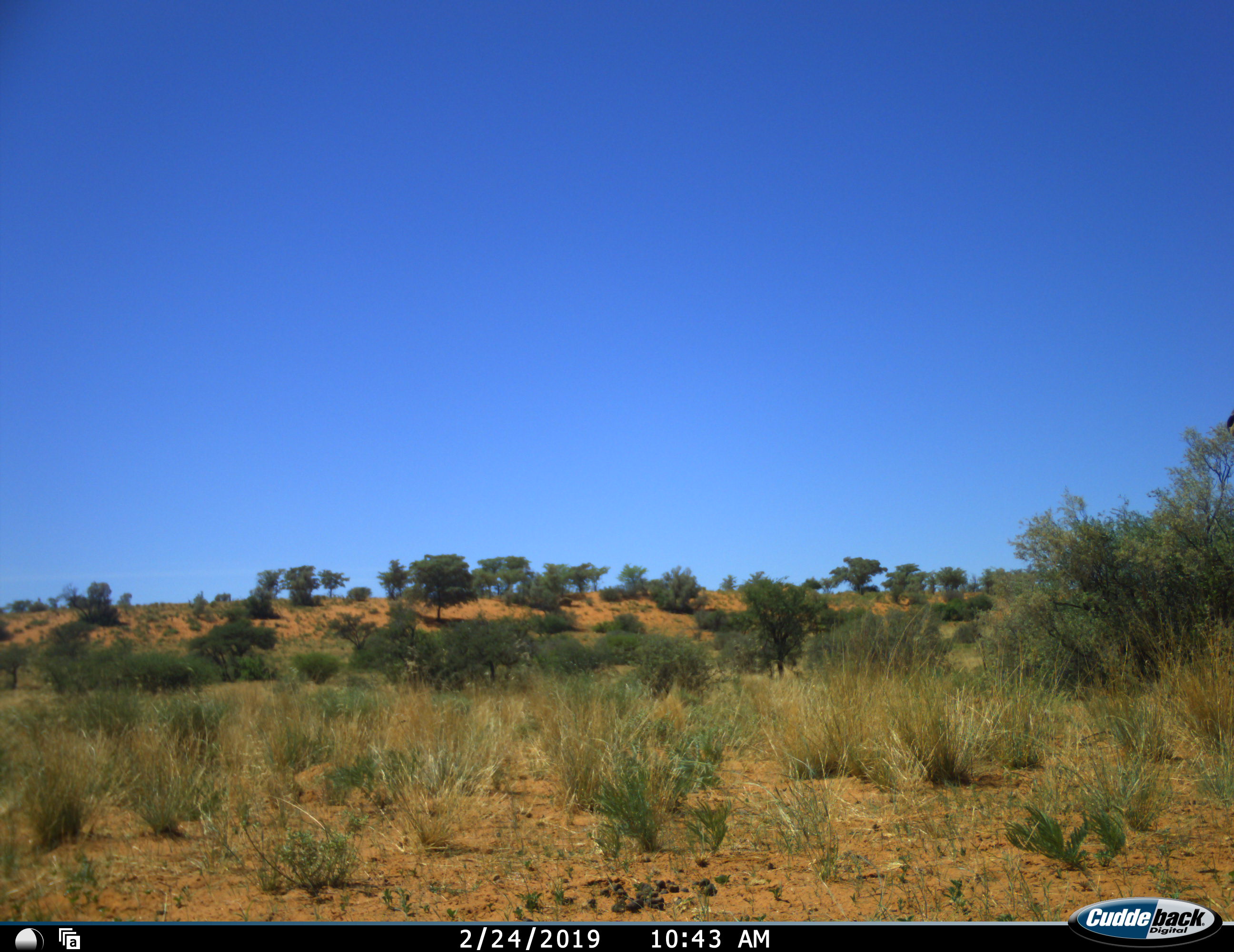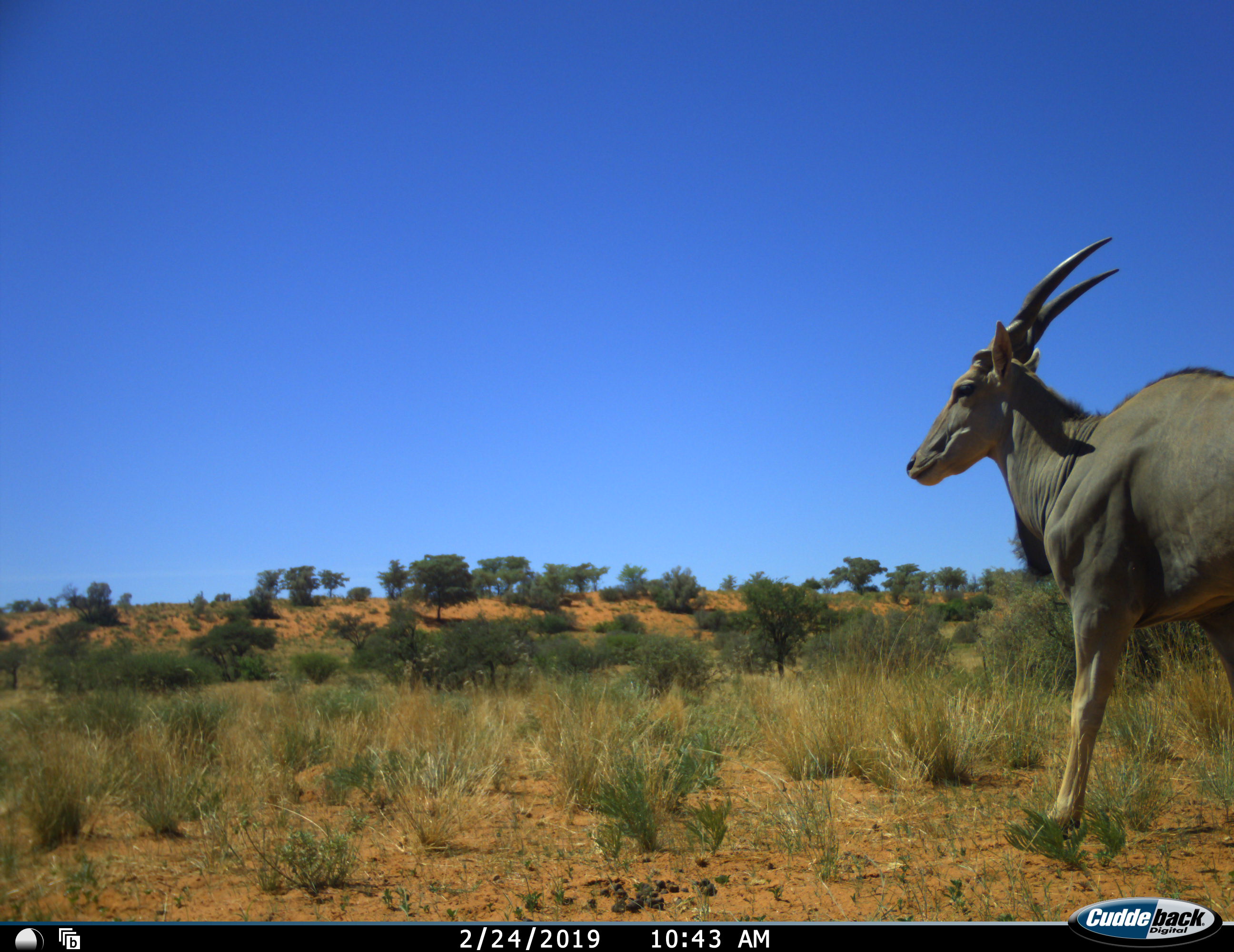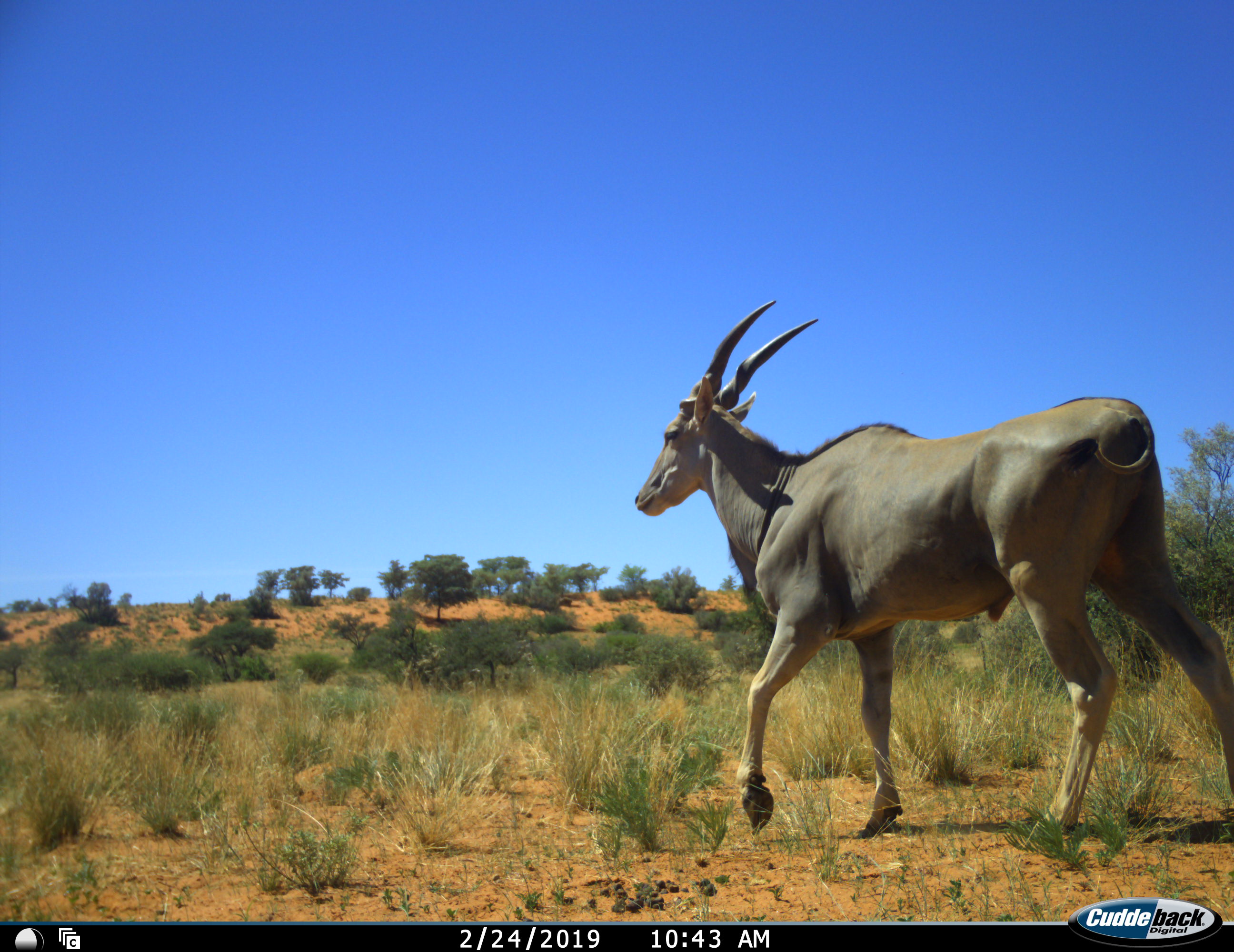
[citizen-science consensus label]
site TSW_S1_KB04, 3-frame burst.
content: unidentified animal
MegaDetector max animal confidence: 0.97